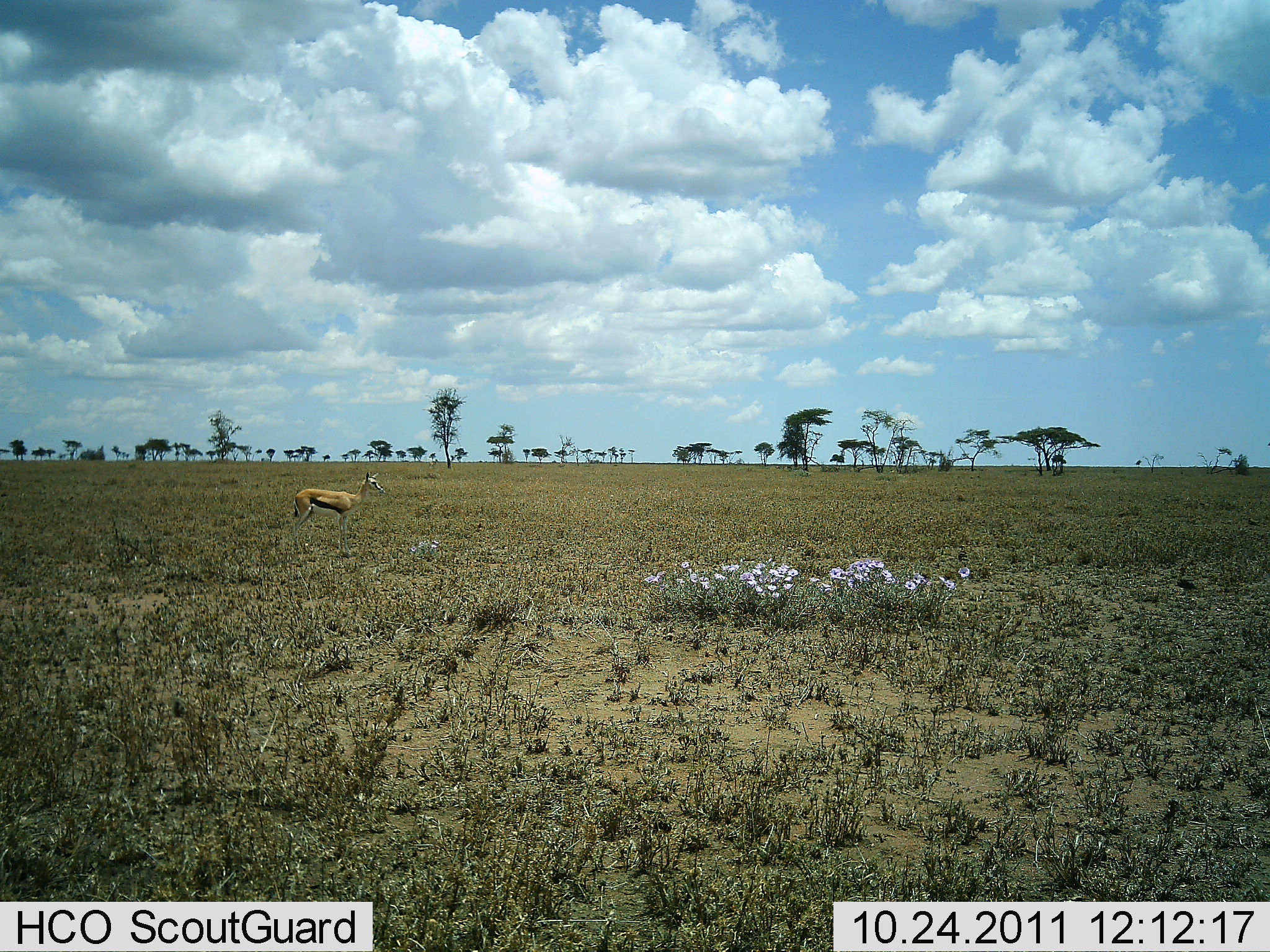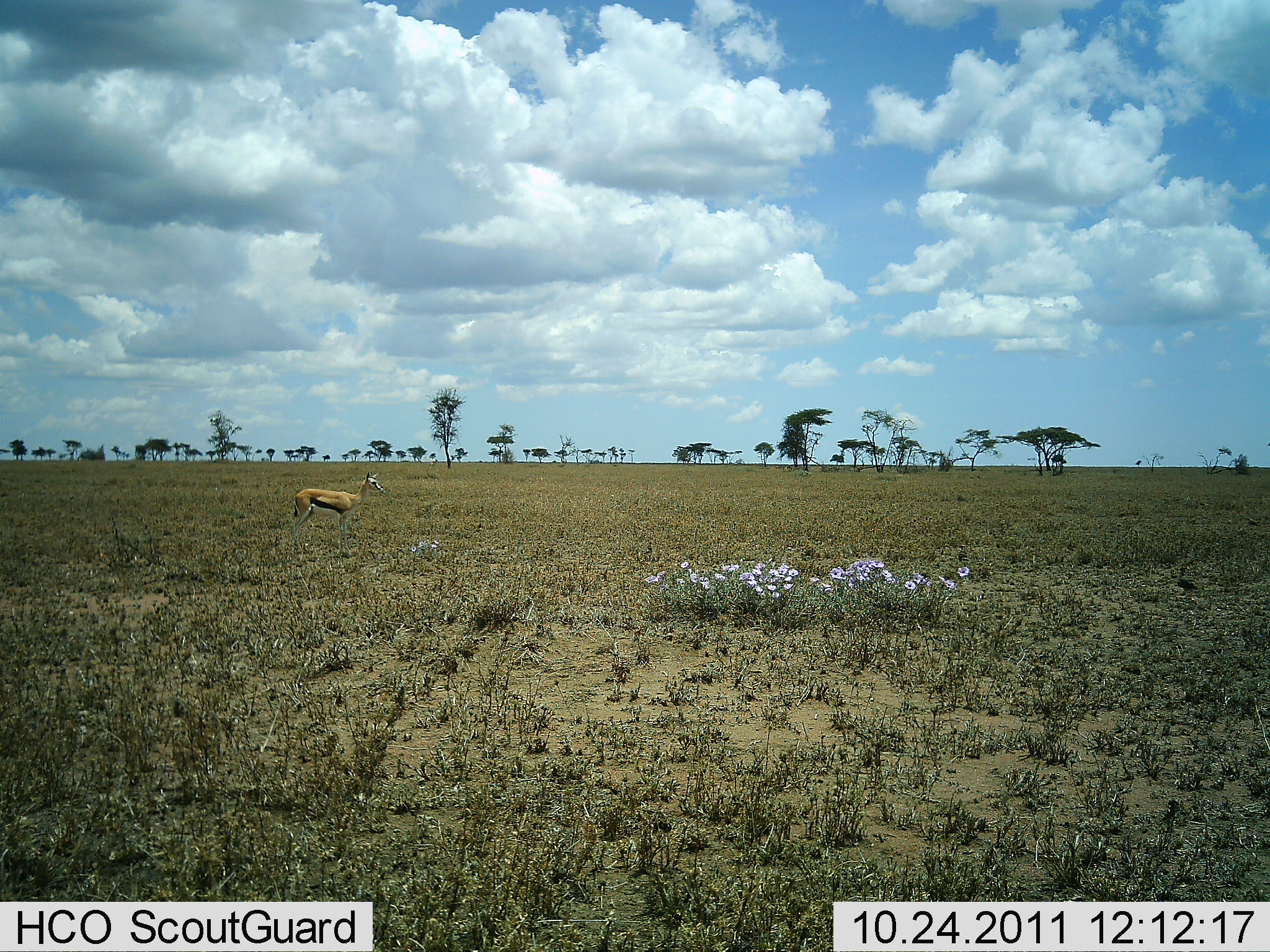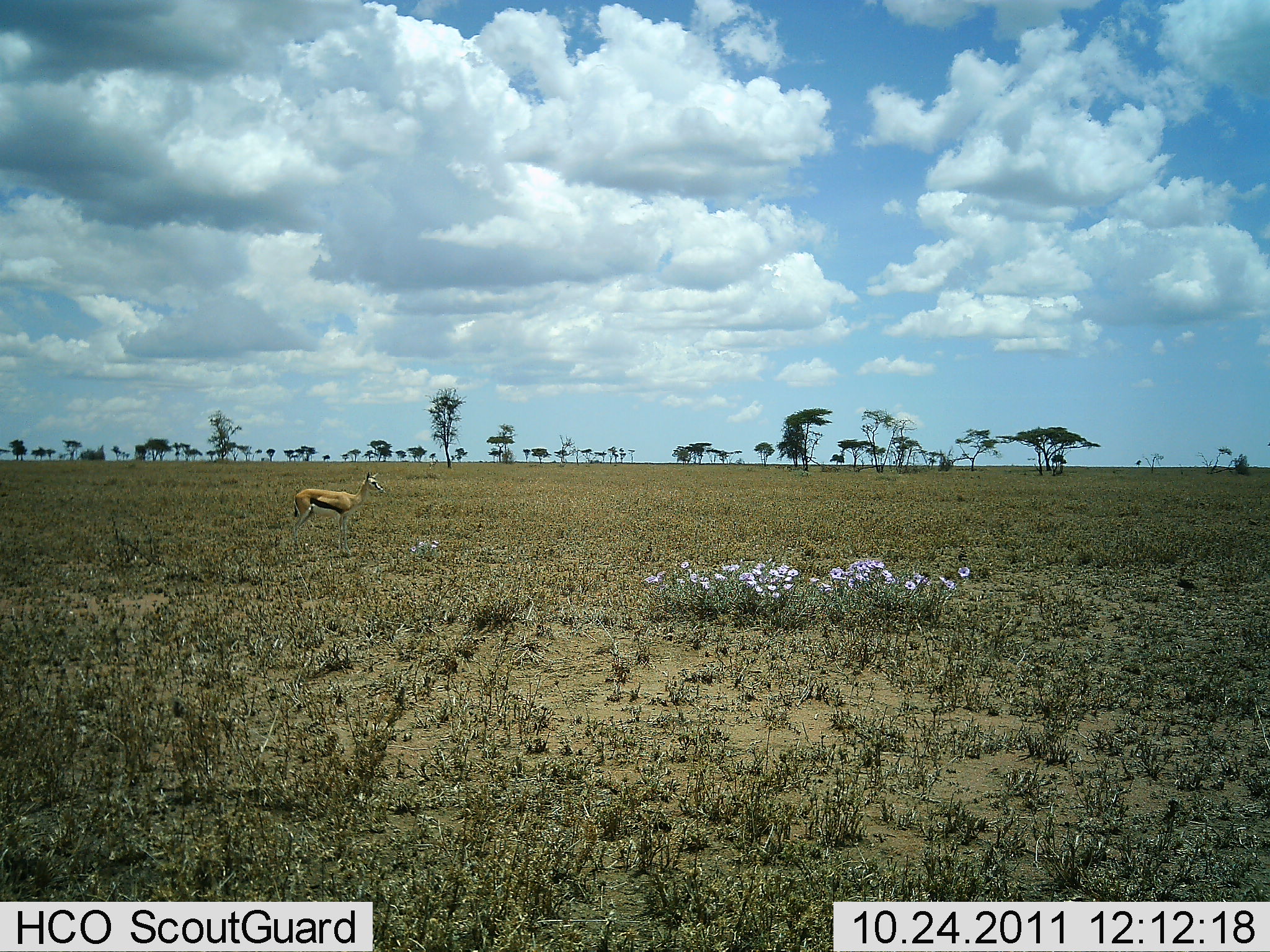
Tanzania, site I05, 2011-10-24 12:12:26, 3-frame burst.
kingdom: Animalia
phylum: Chordata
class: Mammalia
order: Artiodactyla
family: Bovidae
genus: Eudorcas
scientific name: Eudorcas thomsonii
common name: thomson's gazelle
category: gazellethomsons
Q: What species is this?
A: Gazellethomsons (thomson's gazelle) (Eudorcas thomsonii).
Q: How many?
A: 1.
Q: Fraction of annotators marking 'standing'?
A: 100%.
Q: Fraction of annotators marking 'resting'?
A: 8%.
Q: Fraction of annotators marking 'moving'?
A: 0%.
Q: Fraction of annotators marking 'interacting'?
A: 0%.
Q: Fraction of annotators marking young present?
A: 0%.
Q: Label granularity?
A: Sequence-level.